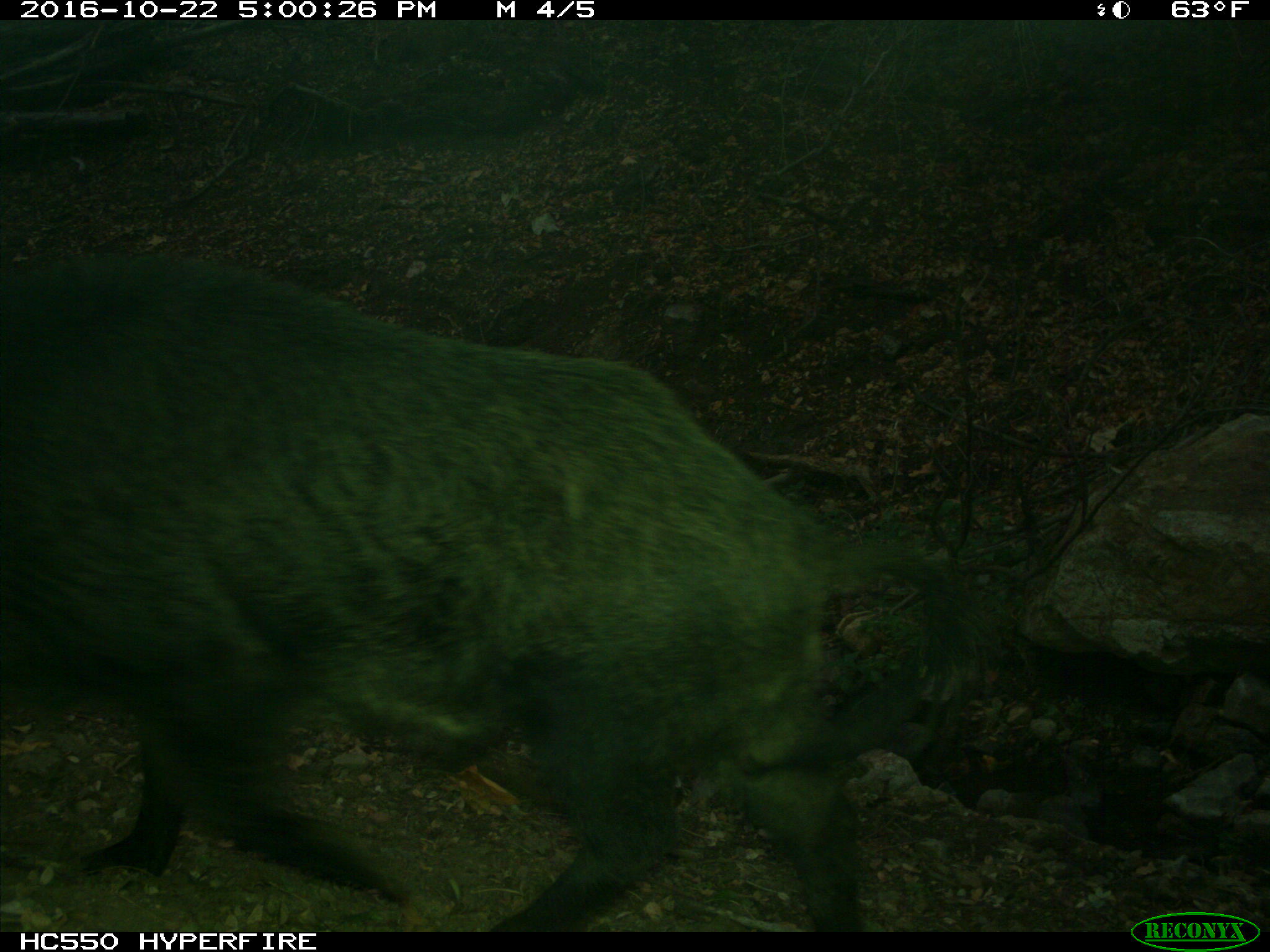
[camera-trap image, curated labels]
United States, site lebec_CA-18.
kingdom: Animalia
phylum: Chordata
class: Mammalia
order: Artiodactyla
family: Suidae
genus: Sus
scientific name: Sus scrofa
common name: wild boar